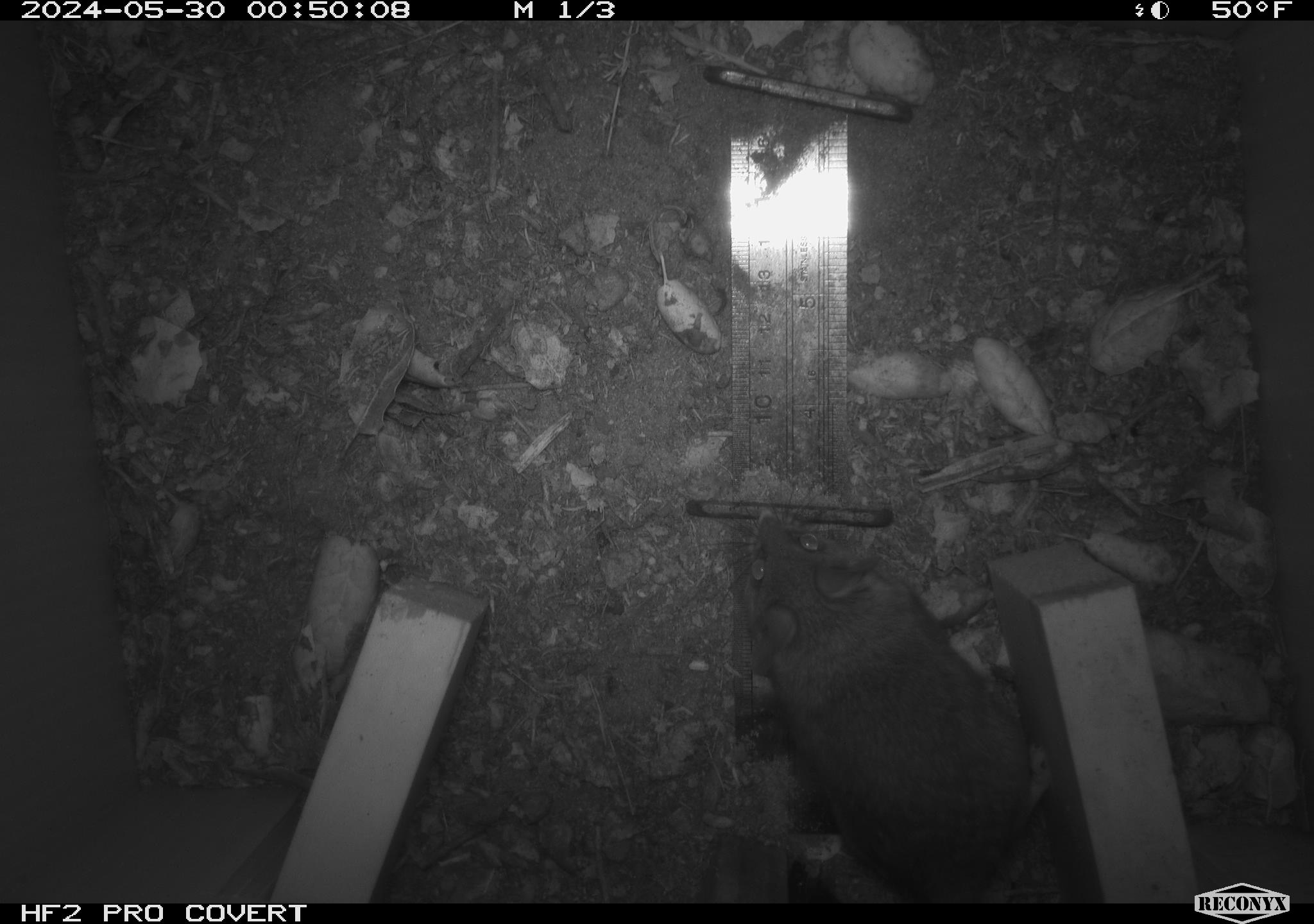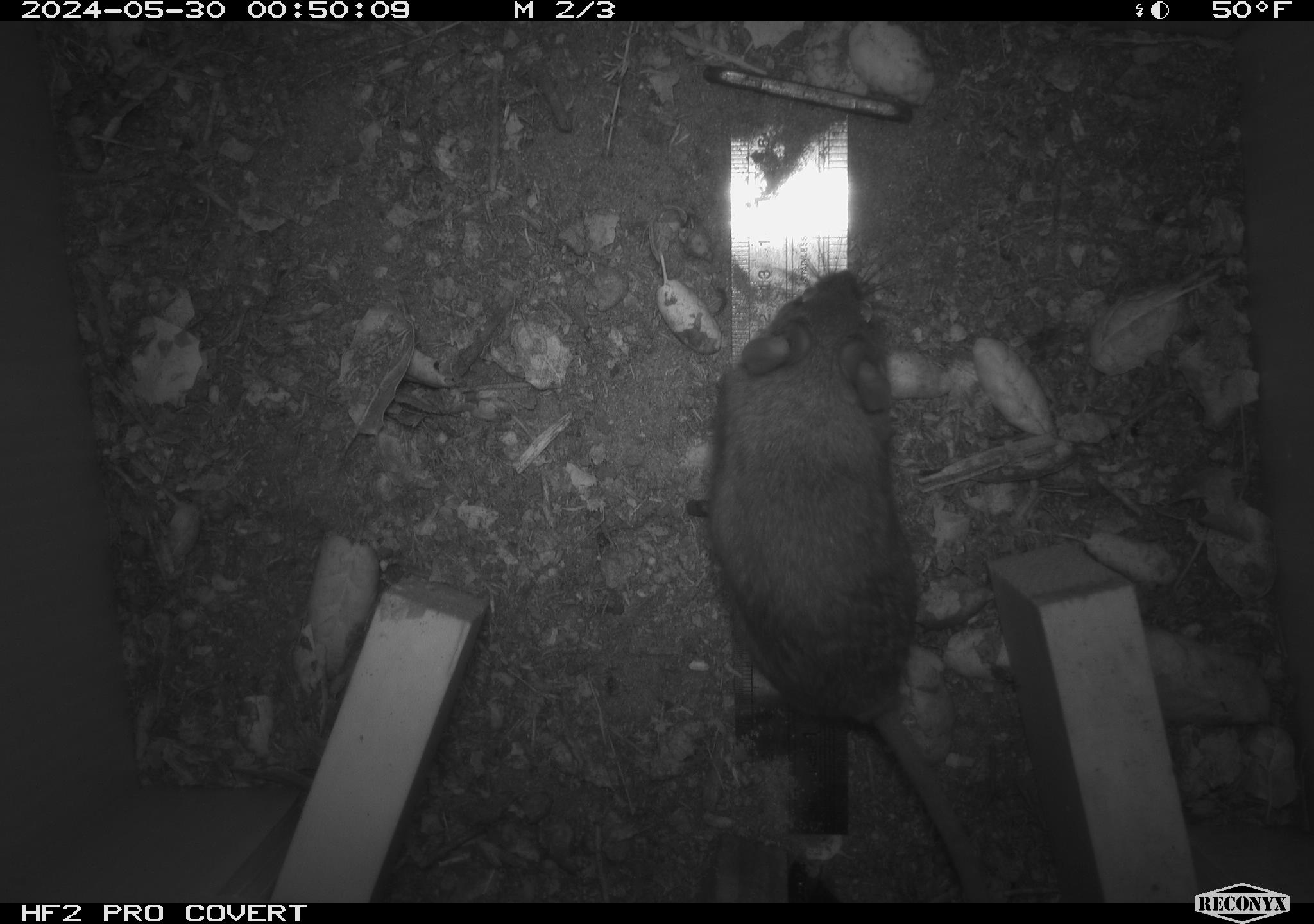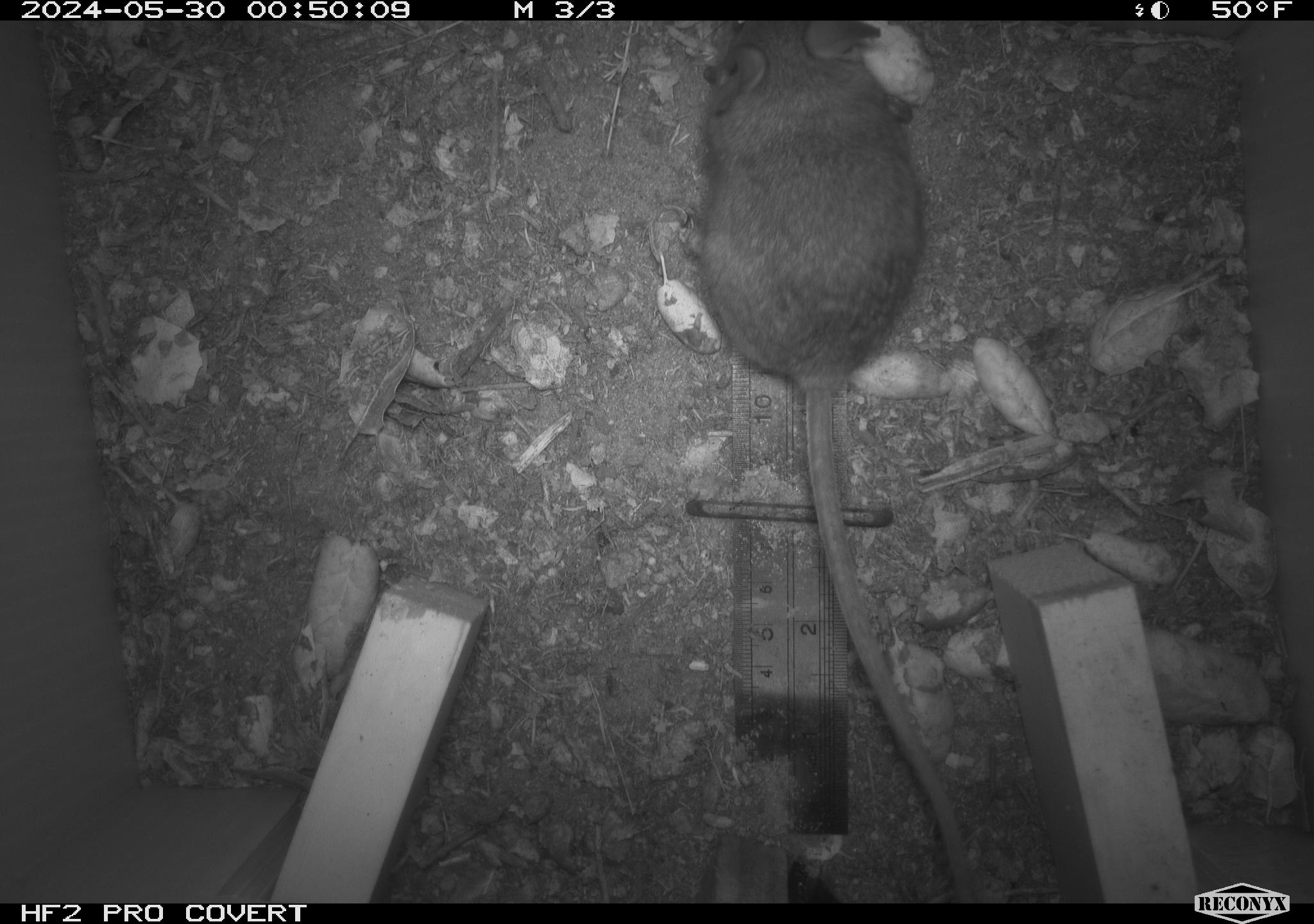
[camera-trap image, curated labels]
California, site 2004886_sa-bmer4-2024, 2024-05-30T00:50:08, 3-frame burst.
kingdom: Animalia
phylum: Chordata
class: Mammalia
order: Rodentia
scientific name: Rodentia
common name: mouse species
Mouse species (Rodentia).